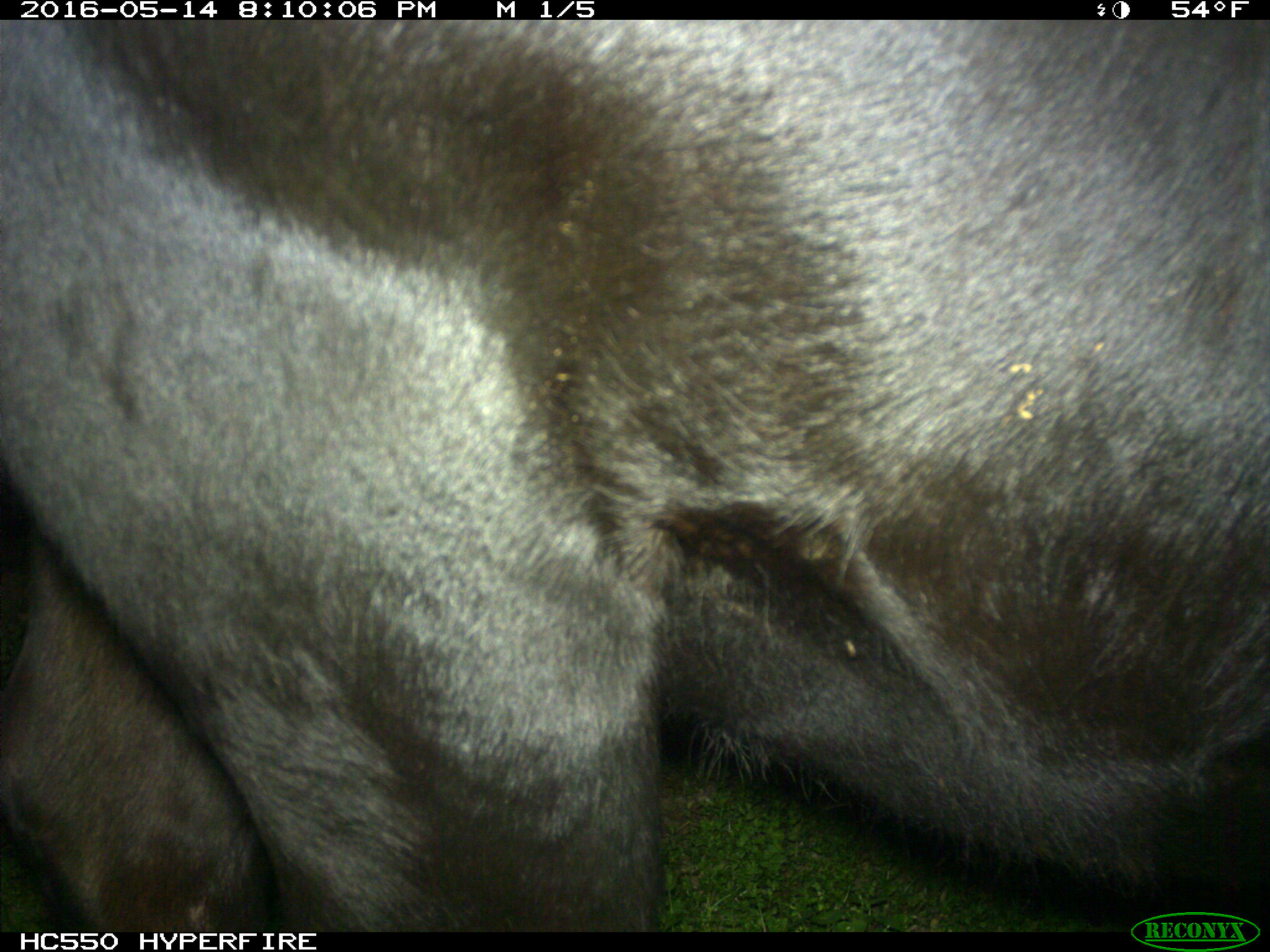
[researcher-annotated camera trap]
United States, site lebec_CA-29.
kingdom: Animalia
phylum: Chordata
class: Mammalia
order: Artiodactyla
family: Bovidae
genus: Bos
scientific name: Bos taurus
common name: domestic cow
Bos taurus (domestic cow).